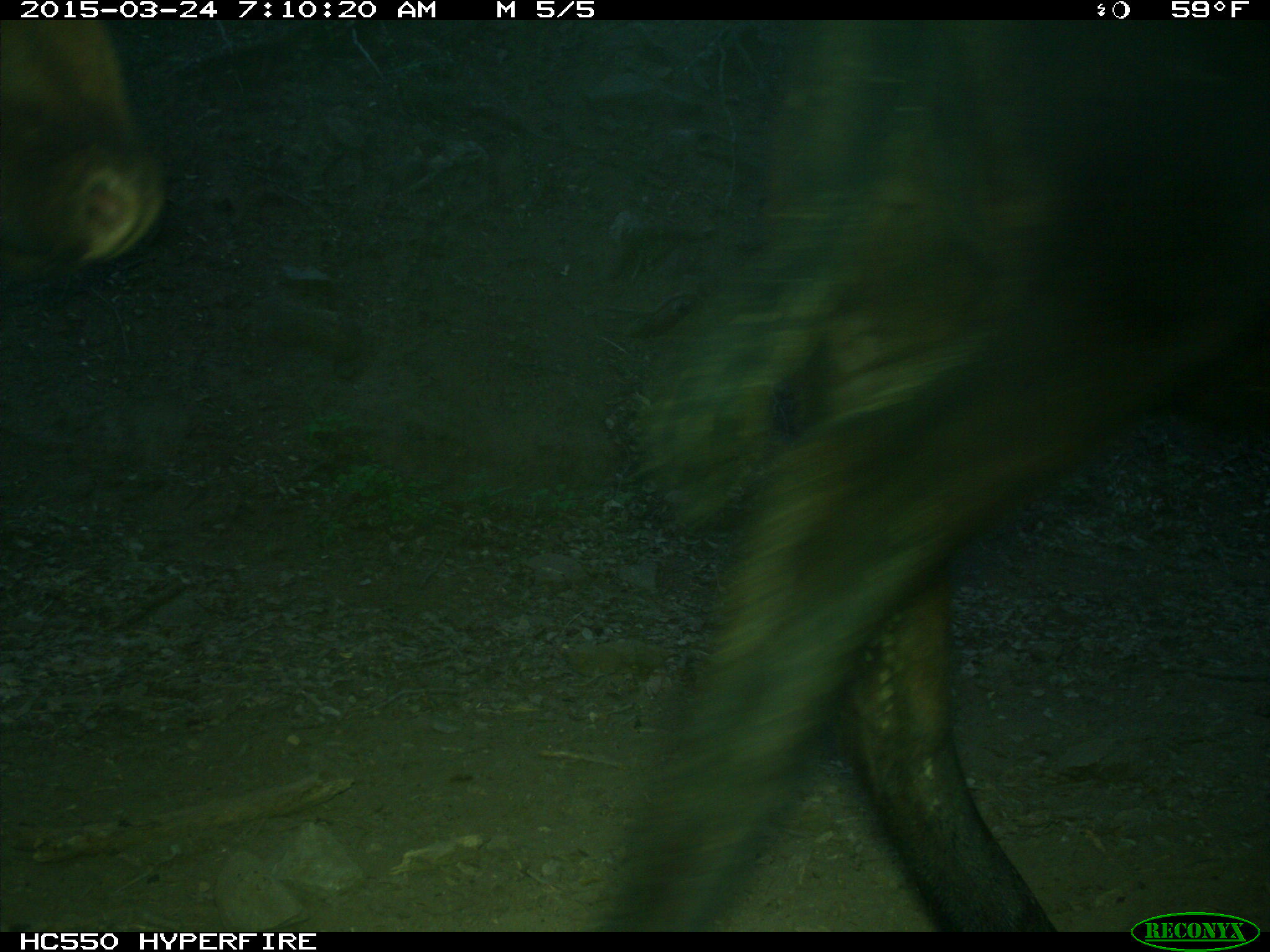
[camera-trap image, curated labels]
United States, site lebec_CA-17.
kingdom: Animalia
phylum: Chordata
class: Mammalia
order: Artiodactyla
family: Bovidae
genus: Bos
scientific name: Bos taurus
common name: domestic cow